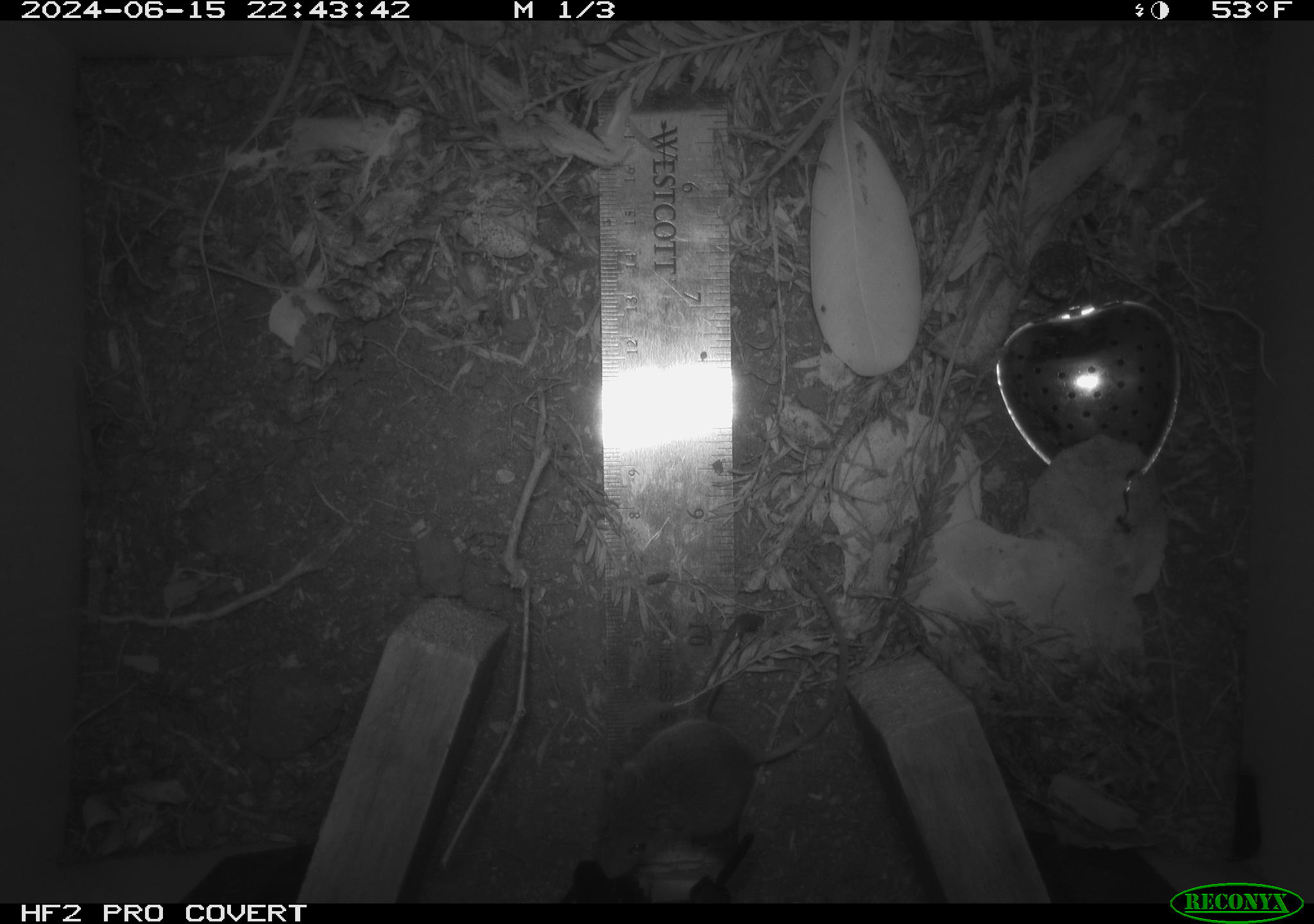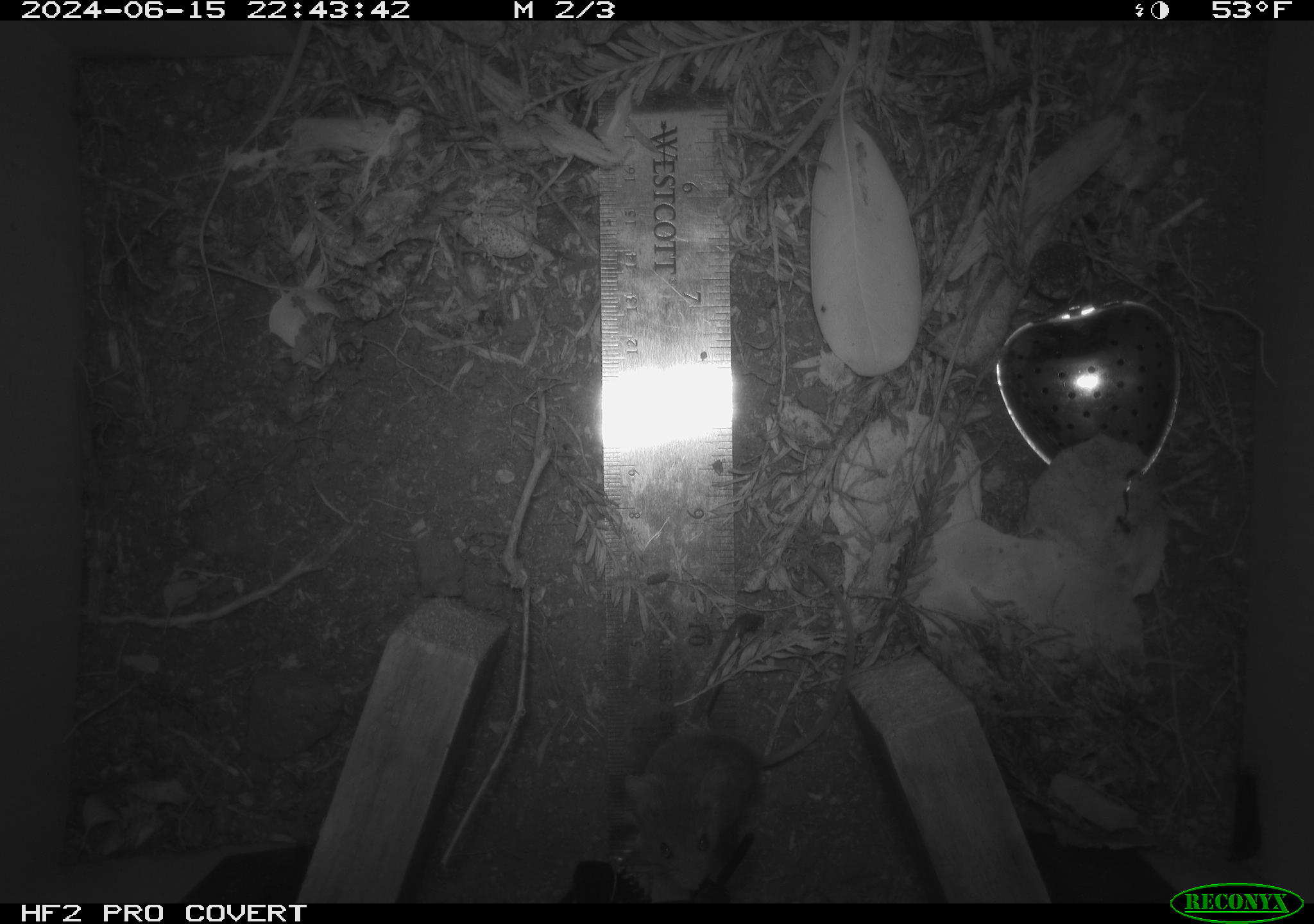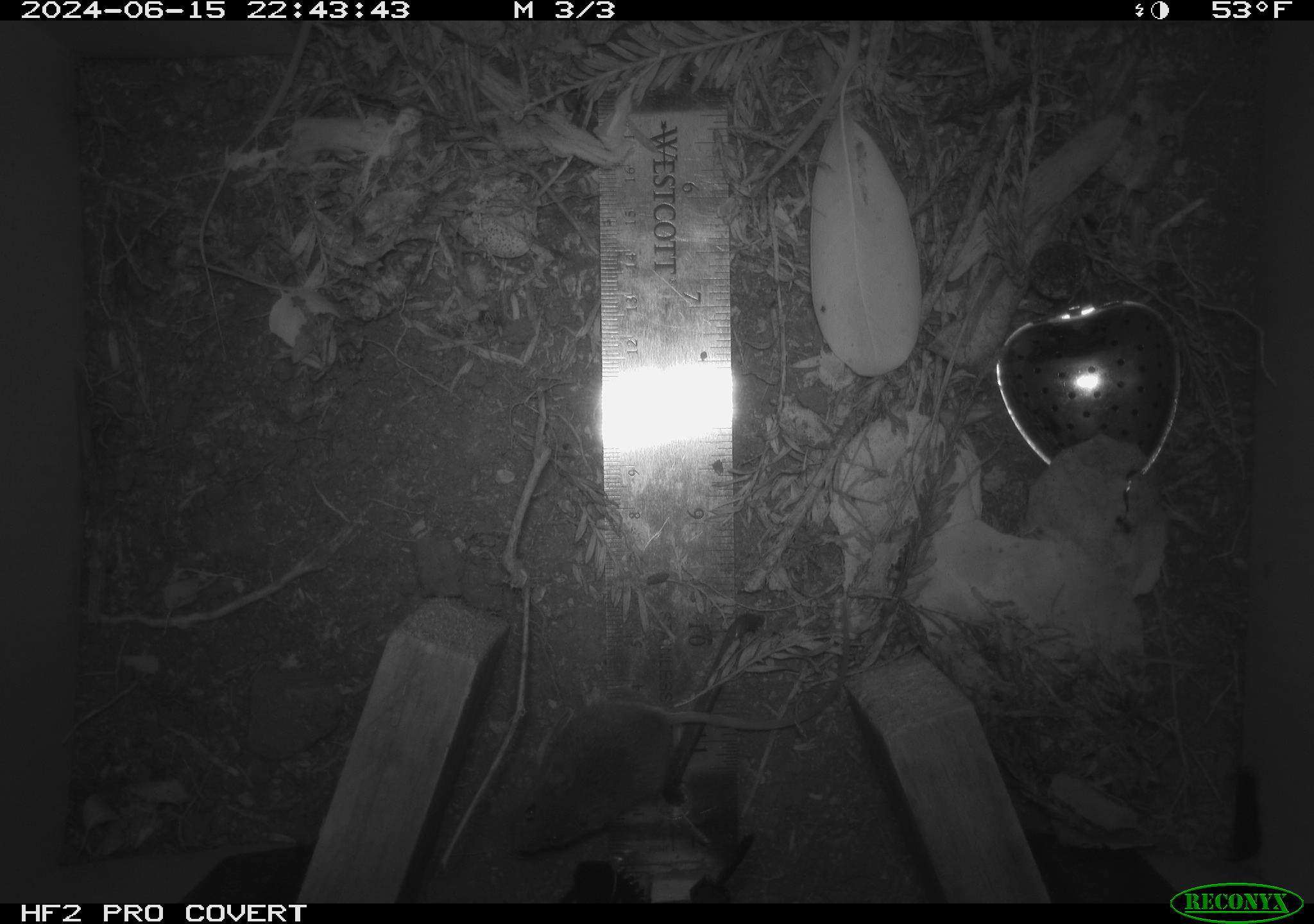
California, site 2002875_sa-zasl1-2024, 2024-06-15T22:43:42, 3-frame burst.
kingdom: Animalia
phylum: Chordata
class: Mammalia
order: Rodentia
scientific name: Rodentia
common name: mouse species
Mouse species (Rodentia).